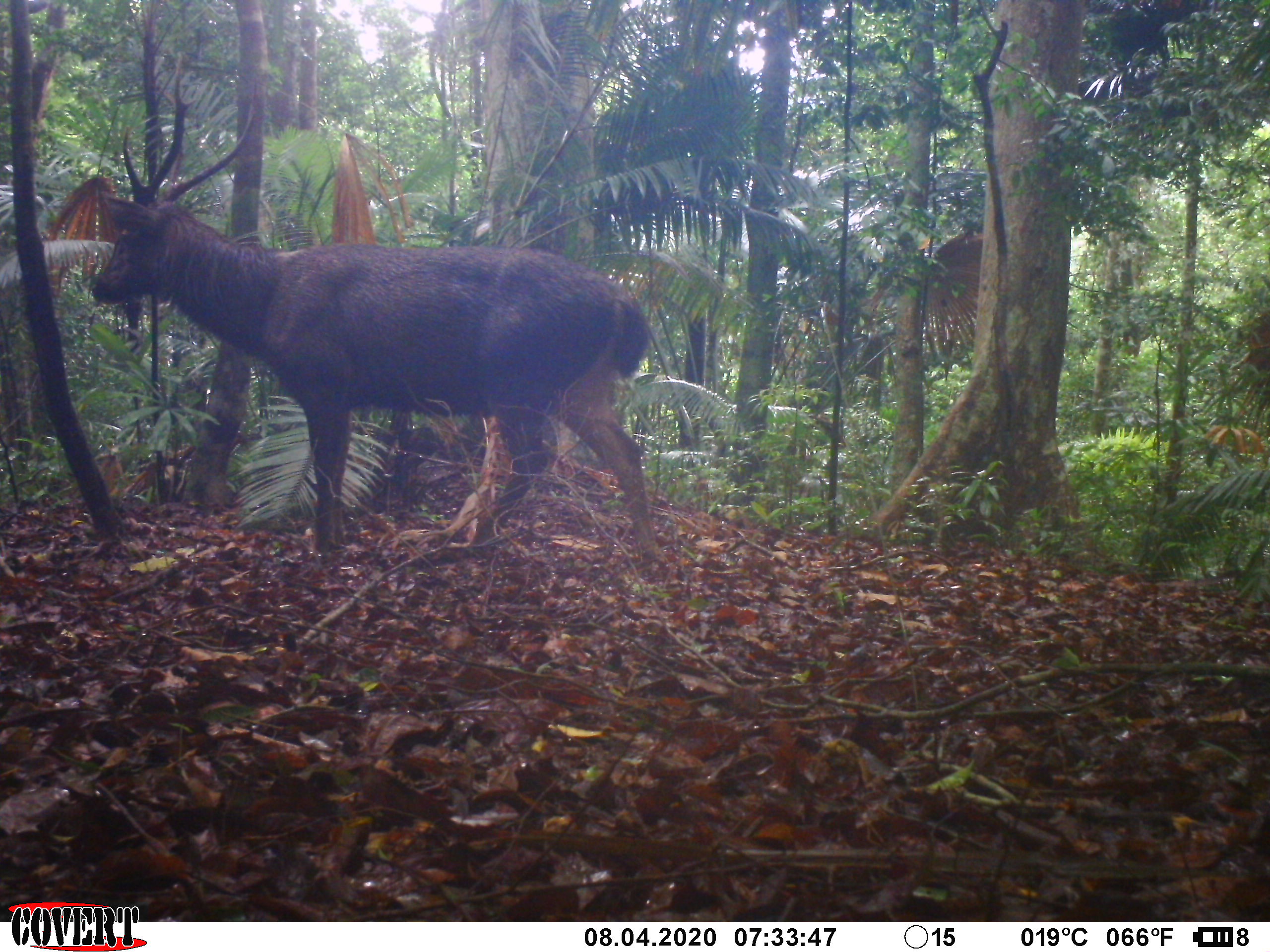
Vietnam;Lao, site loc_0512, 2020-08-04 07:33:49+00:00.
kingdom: Animalia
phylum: Chordata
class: Mammalia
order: Artiodactyla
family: Cervidae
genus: Rusa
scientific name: Rusa unicolor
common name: sambar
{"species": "sambar (Rusa unicolor)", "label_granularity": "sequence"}